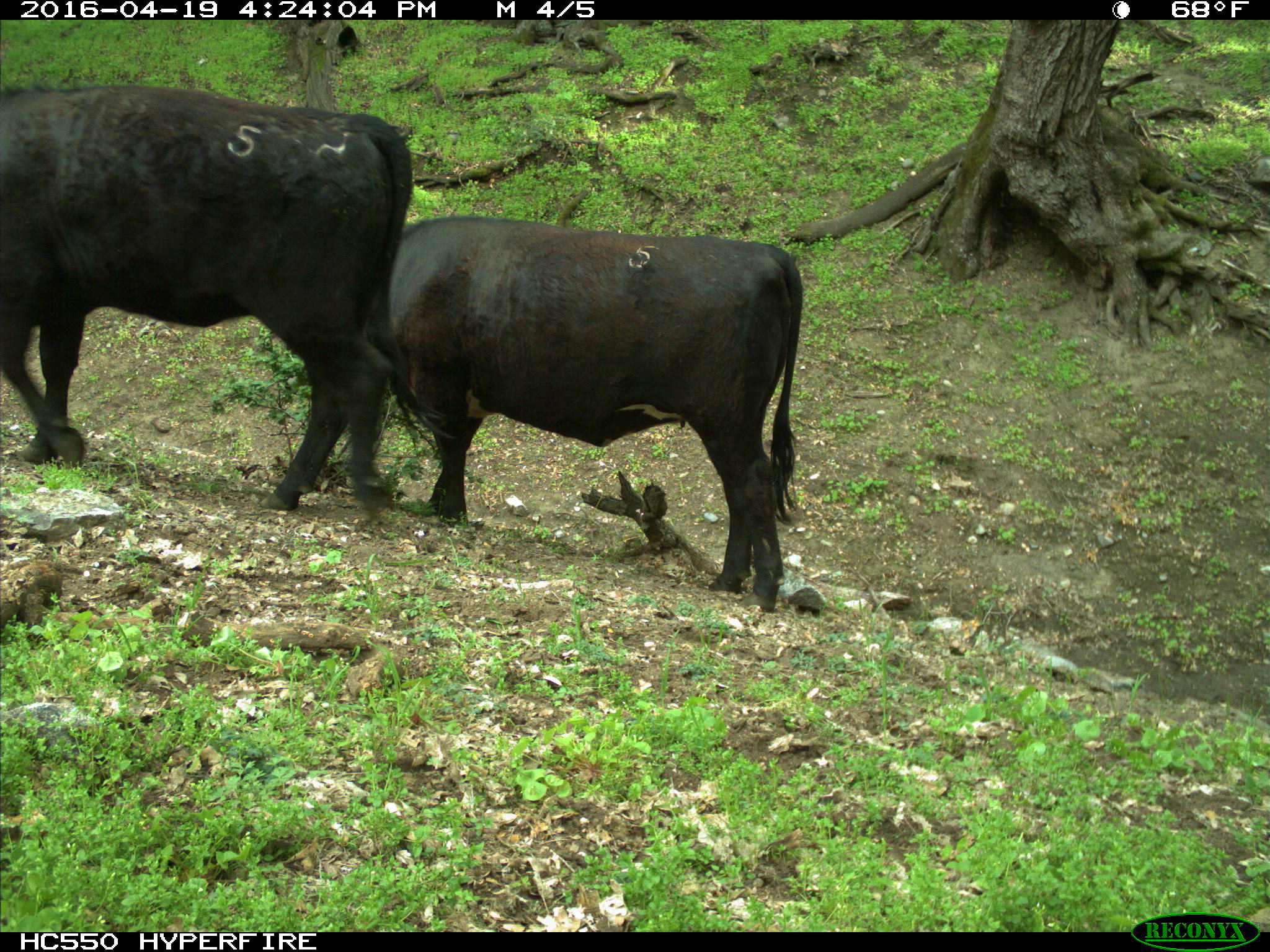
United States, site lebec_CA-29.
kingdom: Animalia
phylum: Chordata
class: Mammalia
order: Artiodactyla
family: Bovidae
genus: Bos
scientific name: Bos taurus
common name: domestic cow